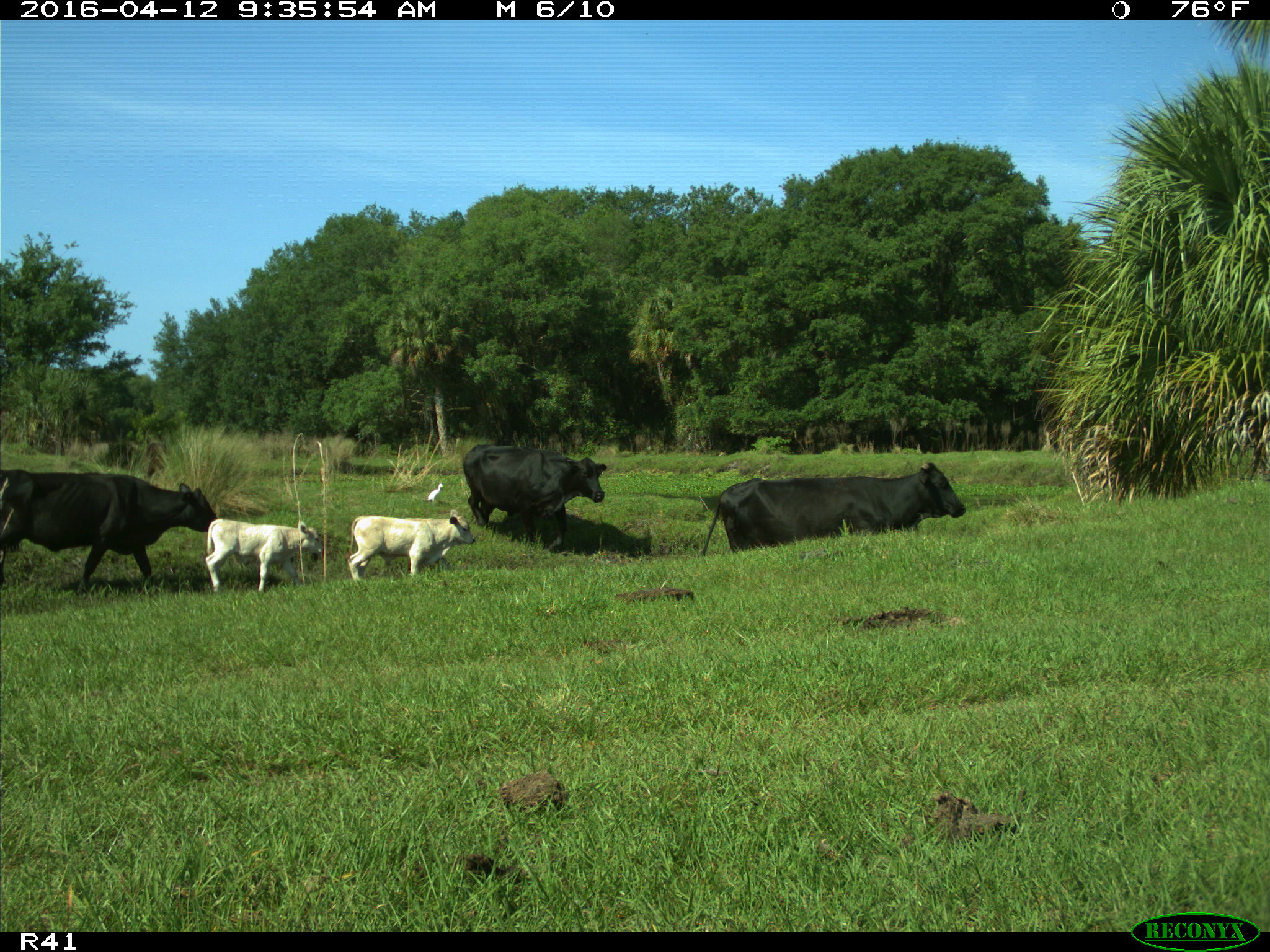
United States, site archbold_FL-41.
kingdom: Animalia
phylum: Chordata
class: Mammalia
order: Artiodactyla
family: Bovidae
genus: Bos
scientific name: Bos taurus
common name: domestic cow